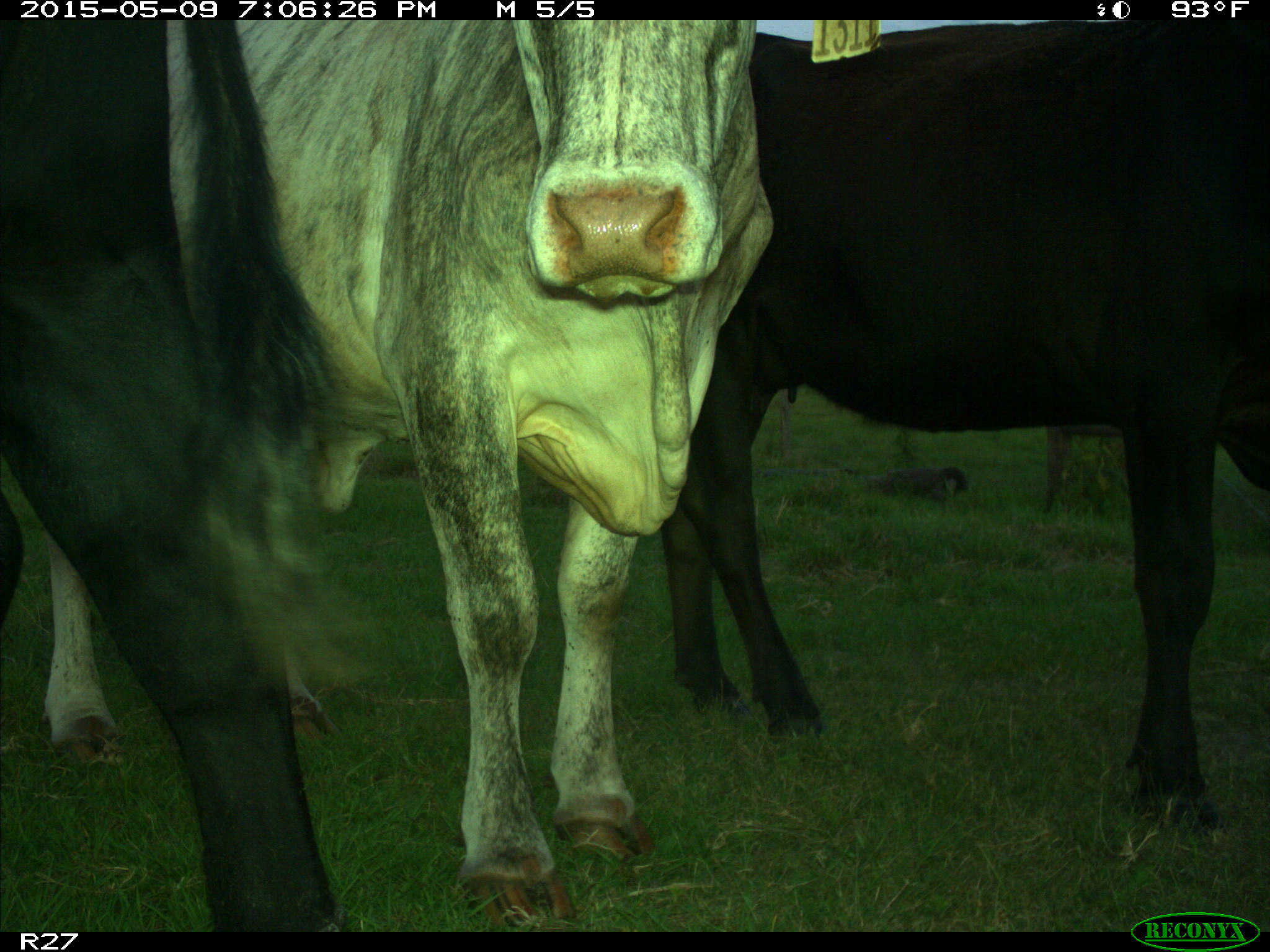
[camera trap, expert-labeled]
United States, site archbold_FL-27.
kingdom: Animalia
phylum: Chordata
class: Mammalia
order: Artiodactyla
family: Bovidae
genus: Bos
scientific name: Bos taurus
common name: domestic cow